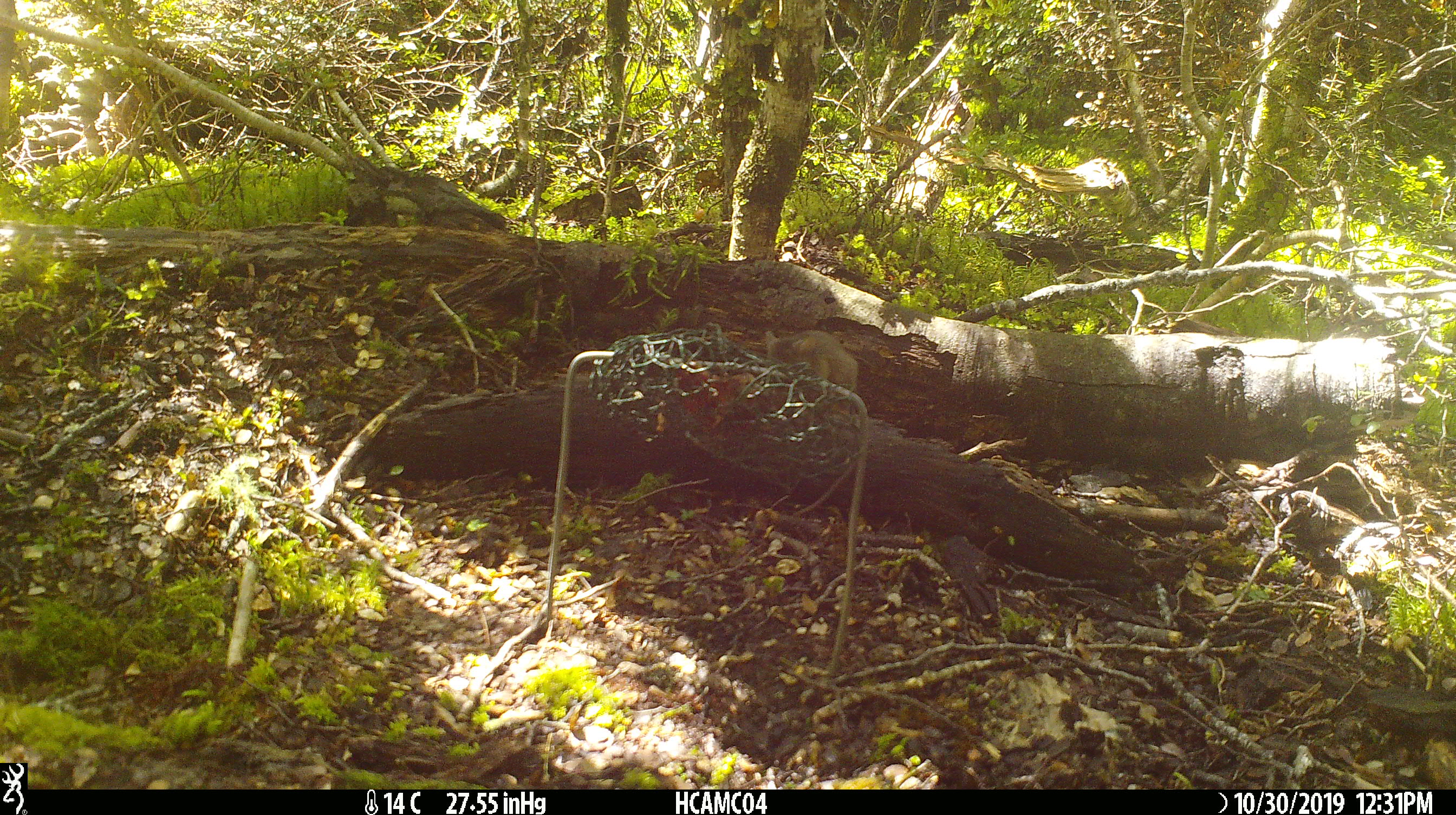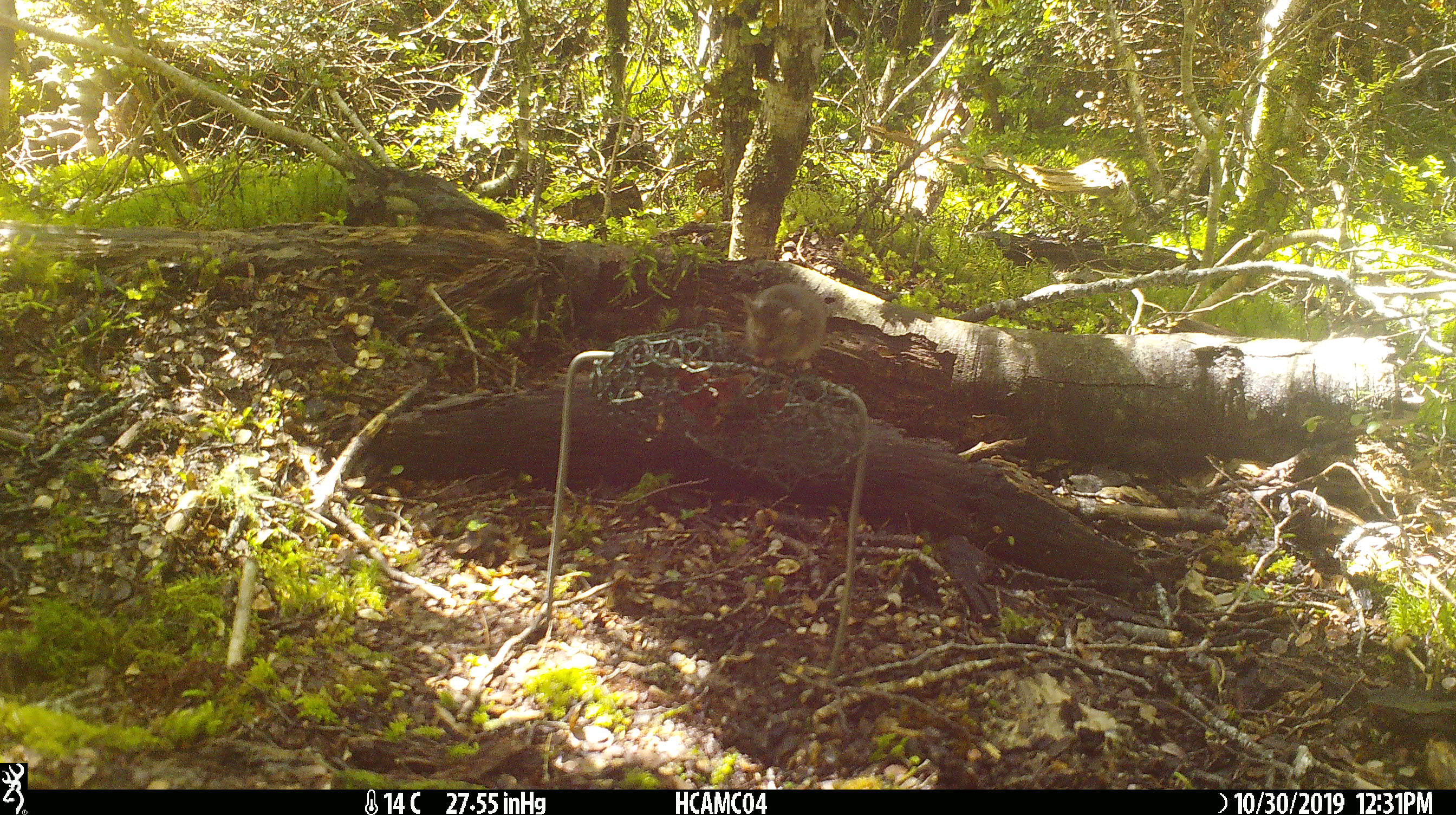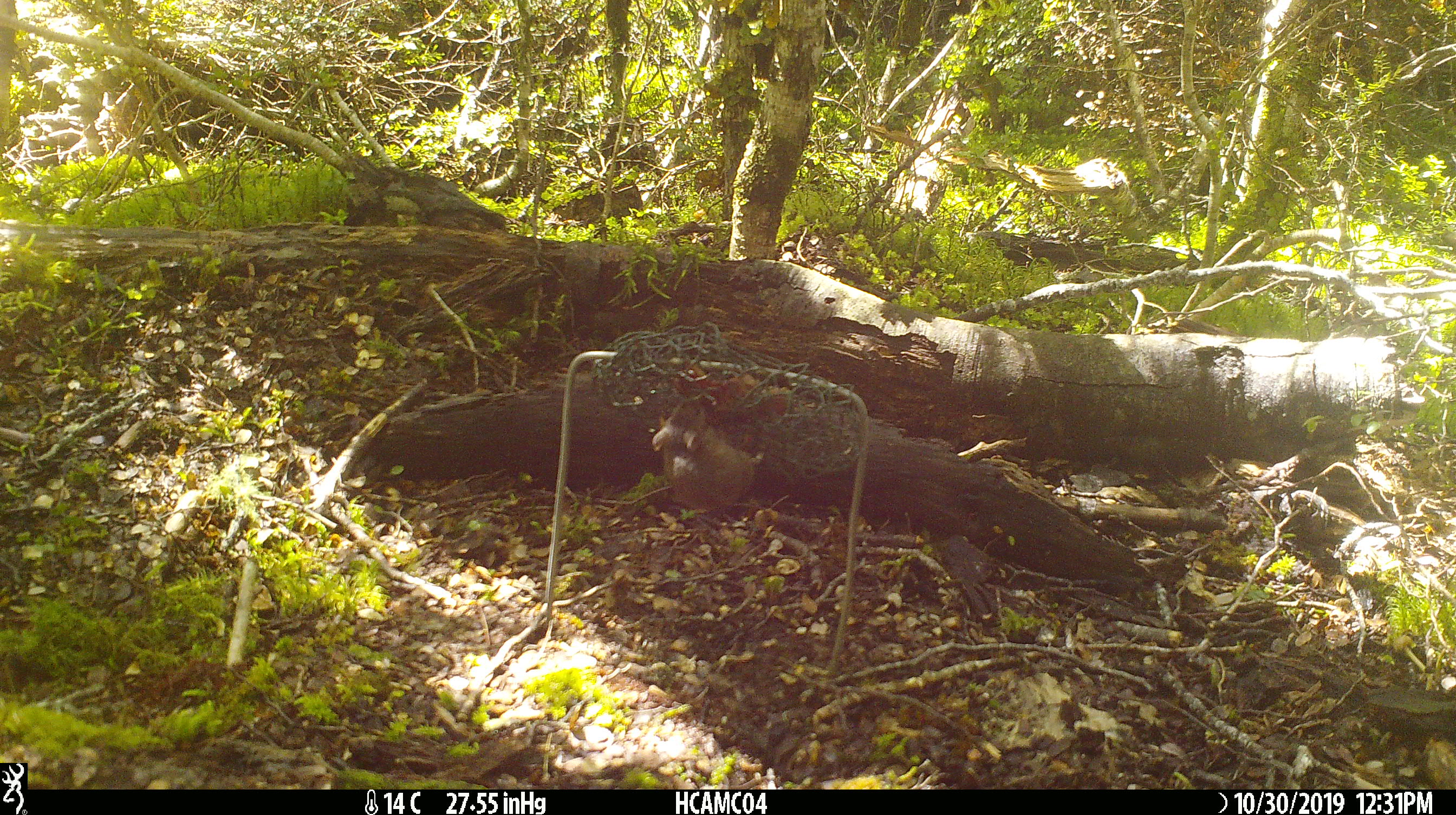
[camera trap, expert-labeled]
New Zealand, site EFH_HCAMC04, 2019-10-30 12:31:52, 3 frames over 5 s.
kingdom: Animalia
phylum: Chordata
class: Mammalia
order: Rodentia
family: Muridae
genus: Mus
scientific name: Mus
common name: mouse